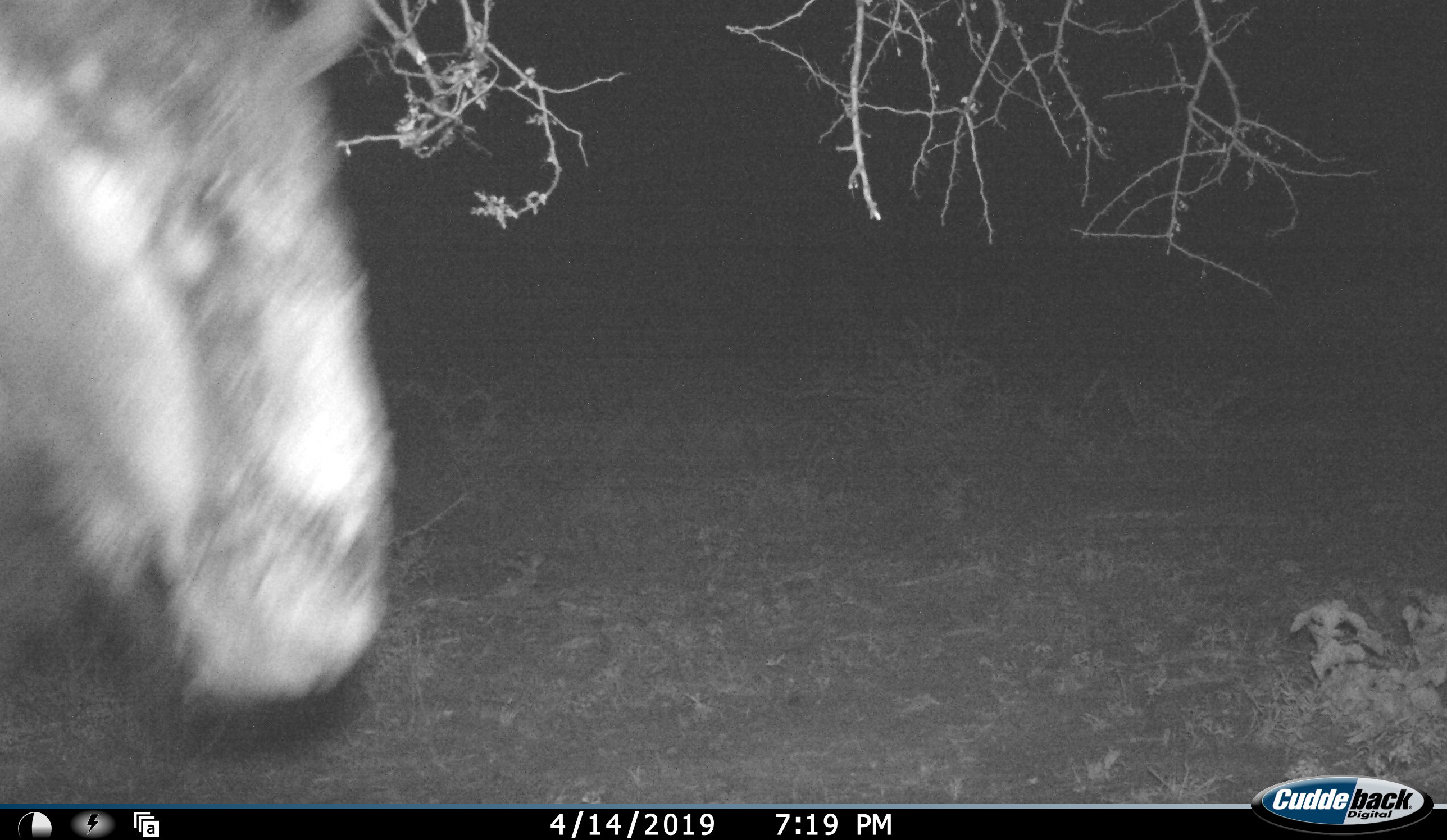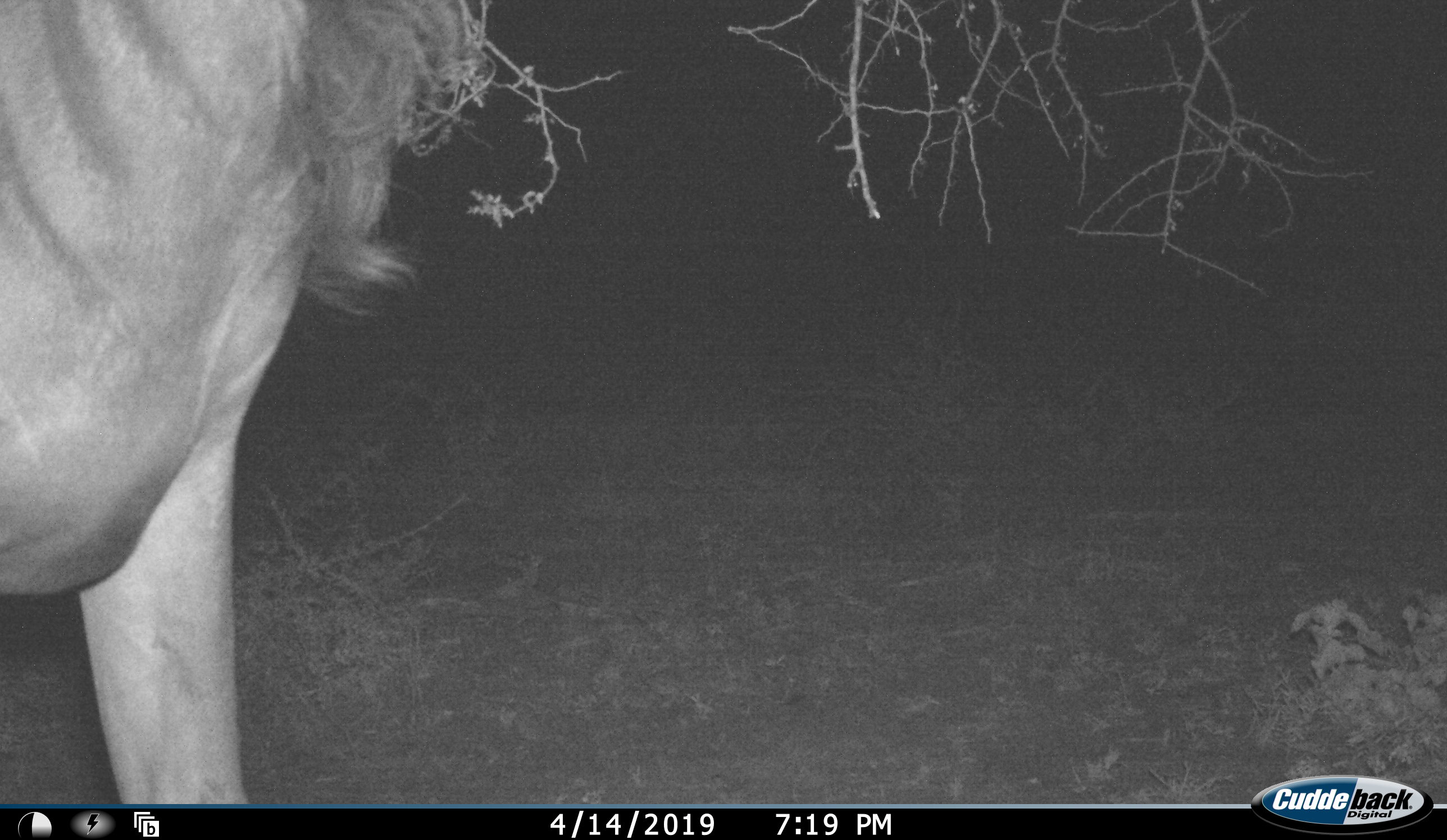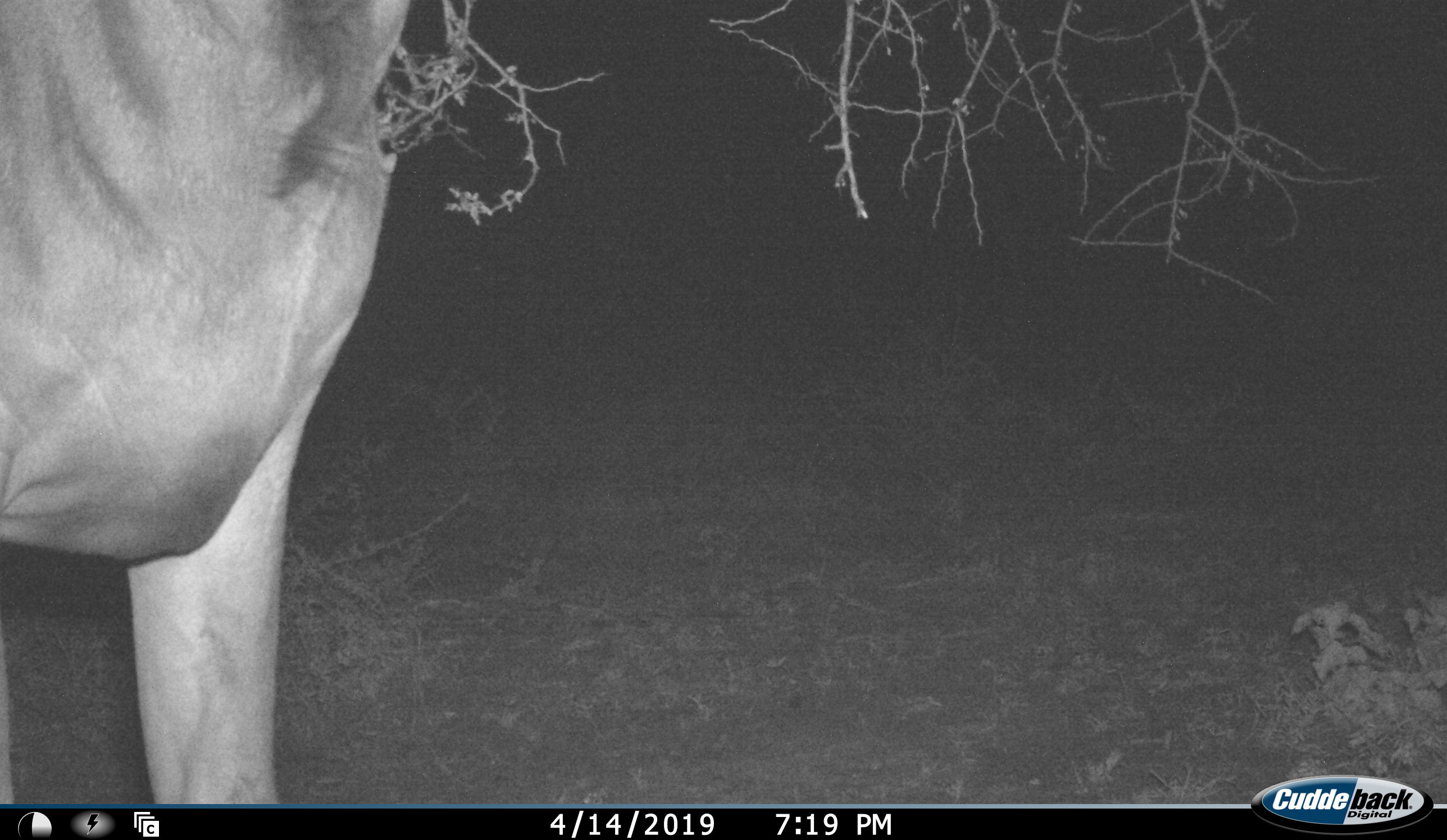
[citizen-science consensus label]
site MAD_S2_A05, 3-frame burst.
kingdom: Animalia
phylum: Chordata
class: Mammalia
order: Artiodactyla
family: Bovidae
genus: Connochaetes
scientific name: Connochaetes taurinus taurinus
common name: blue wildebeest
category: wildebeestblue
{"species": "wildebeestblue (blue wildebeest) (Connochaetes taurinus taurinus)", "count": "1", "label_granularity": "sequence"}